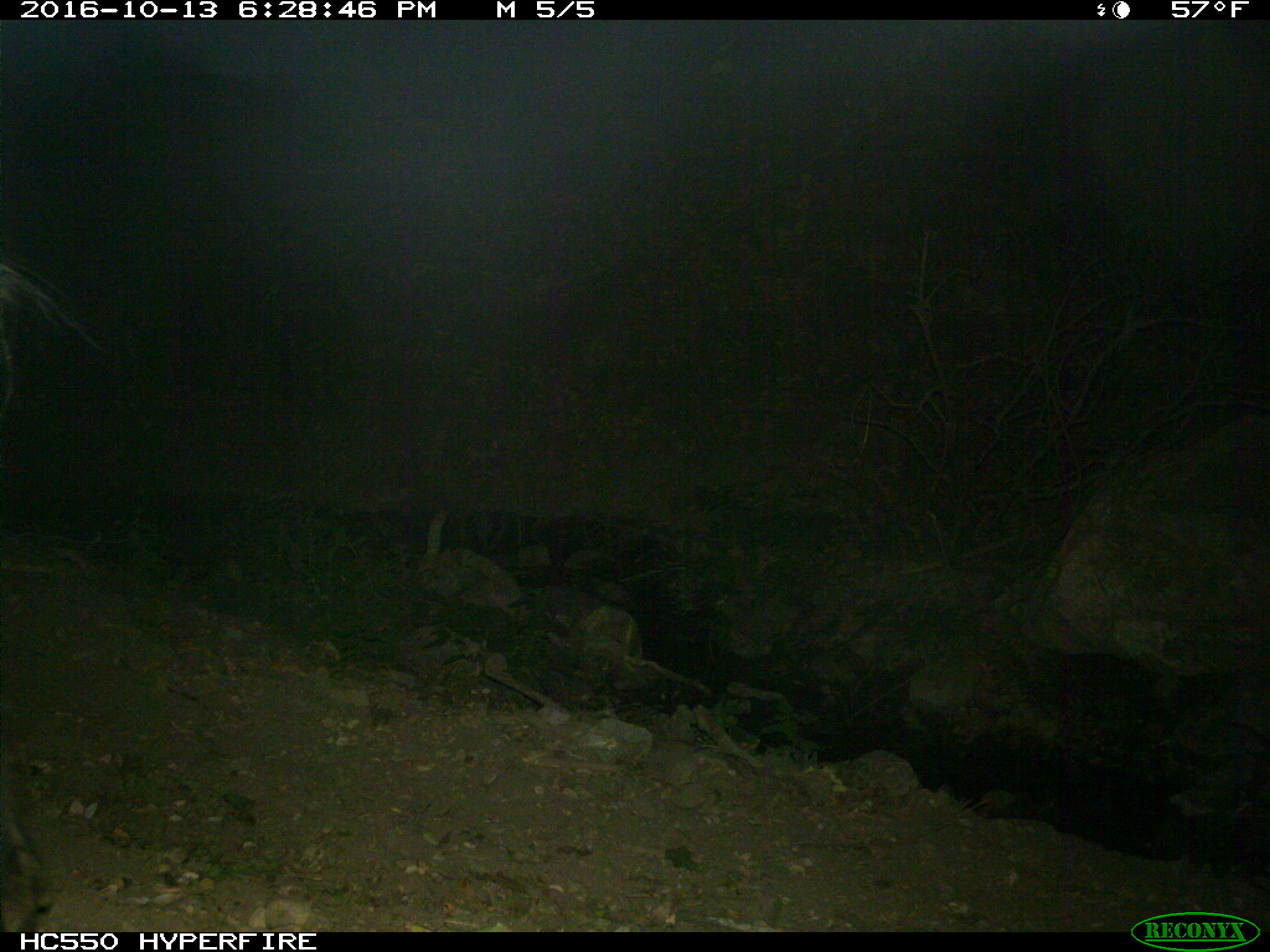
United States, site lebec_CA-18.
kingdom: Animalia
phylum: Chordata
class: Mammalia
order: Artiodactyla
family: Suidae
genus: Sus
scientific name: Sus scrofa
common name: wild boar